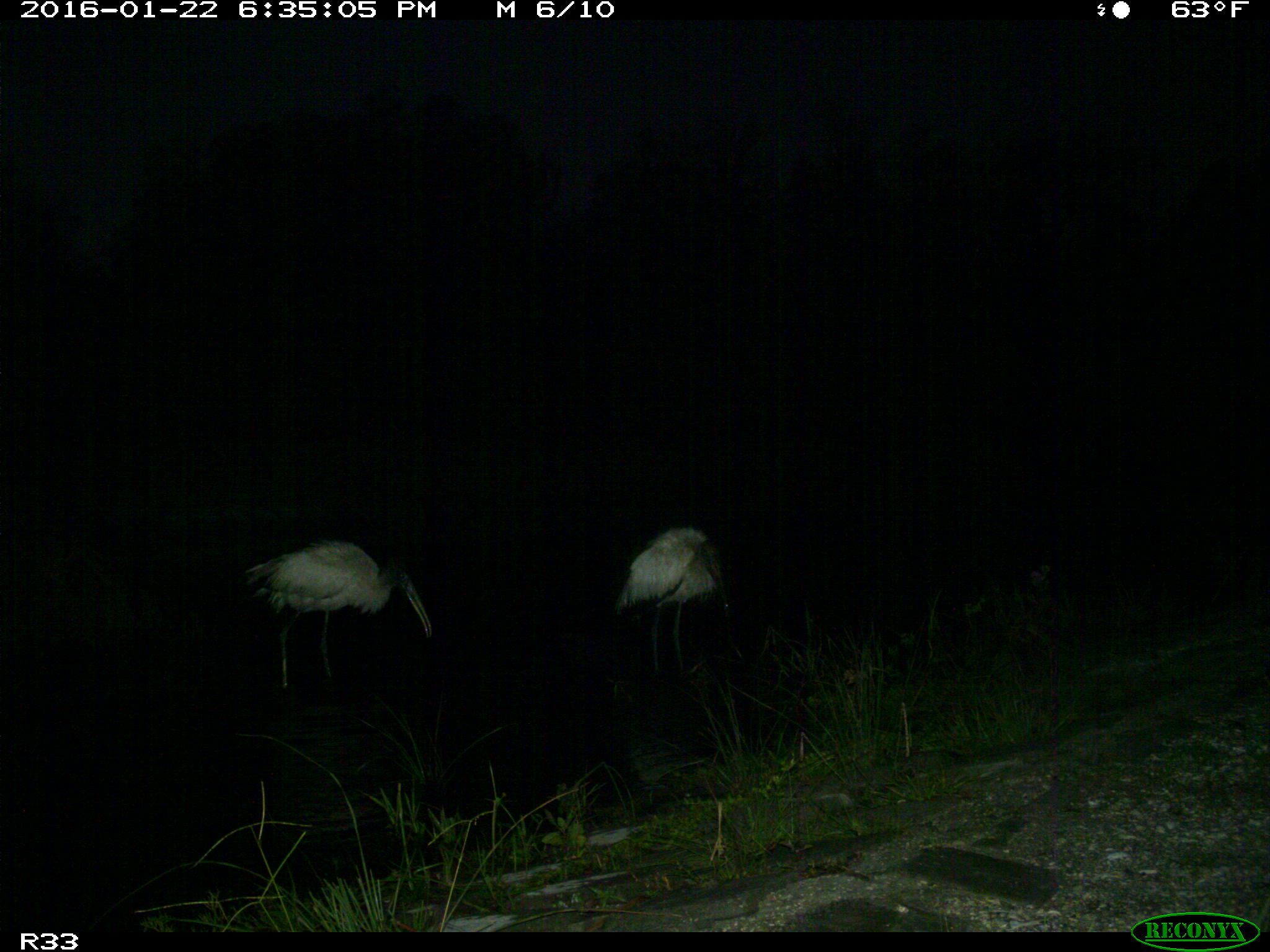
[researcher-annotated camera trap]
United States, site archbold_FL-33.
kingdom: Animalia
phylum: Chordata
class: Aves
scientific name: Aves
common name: birds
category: unidentified bird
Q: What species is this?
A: Unidentified bird (birds) (Aves).